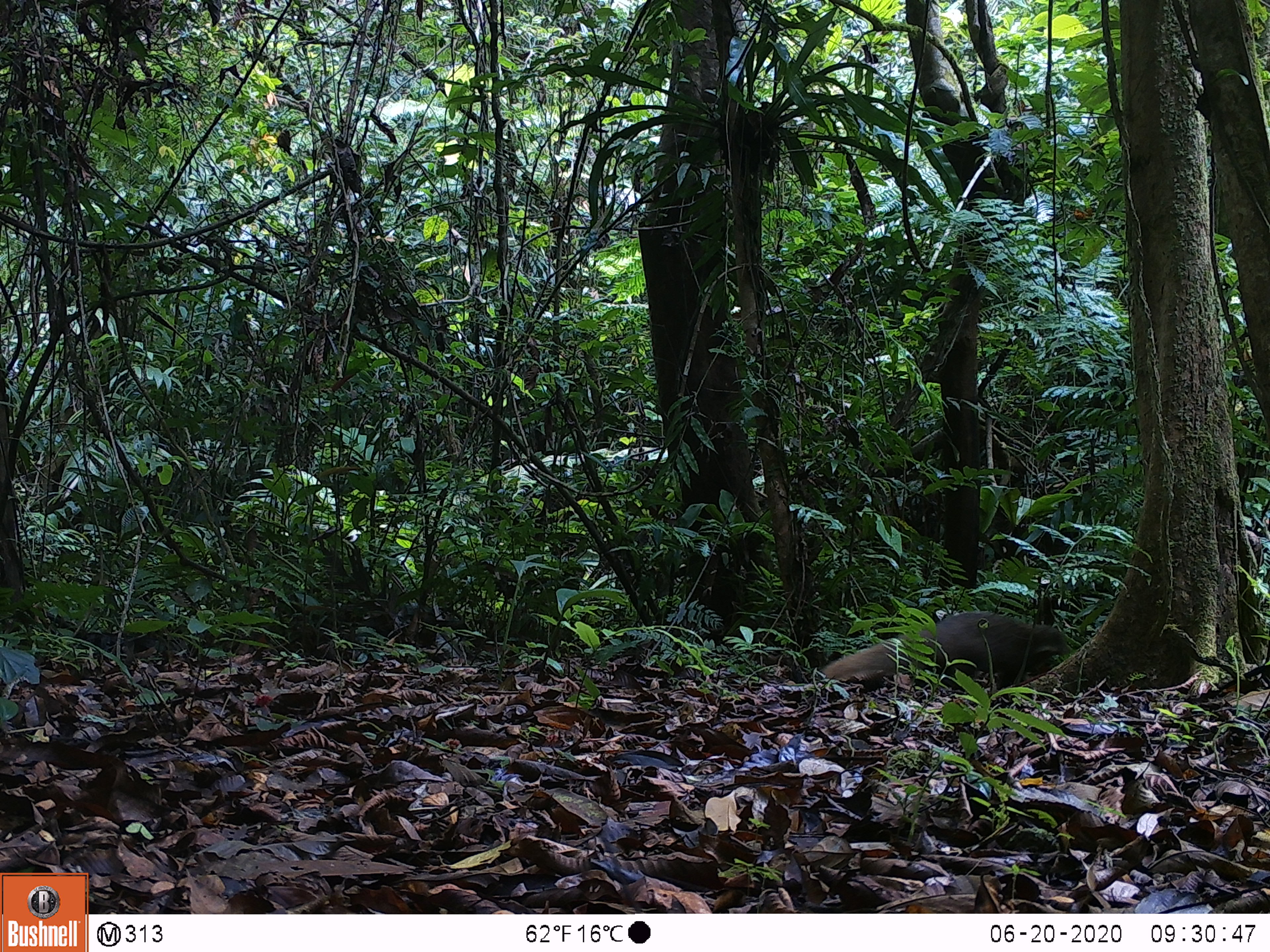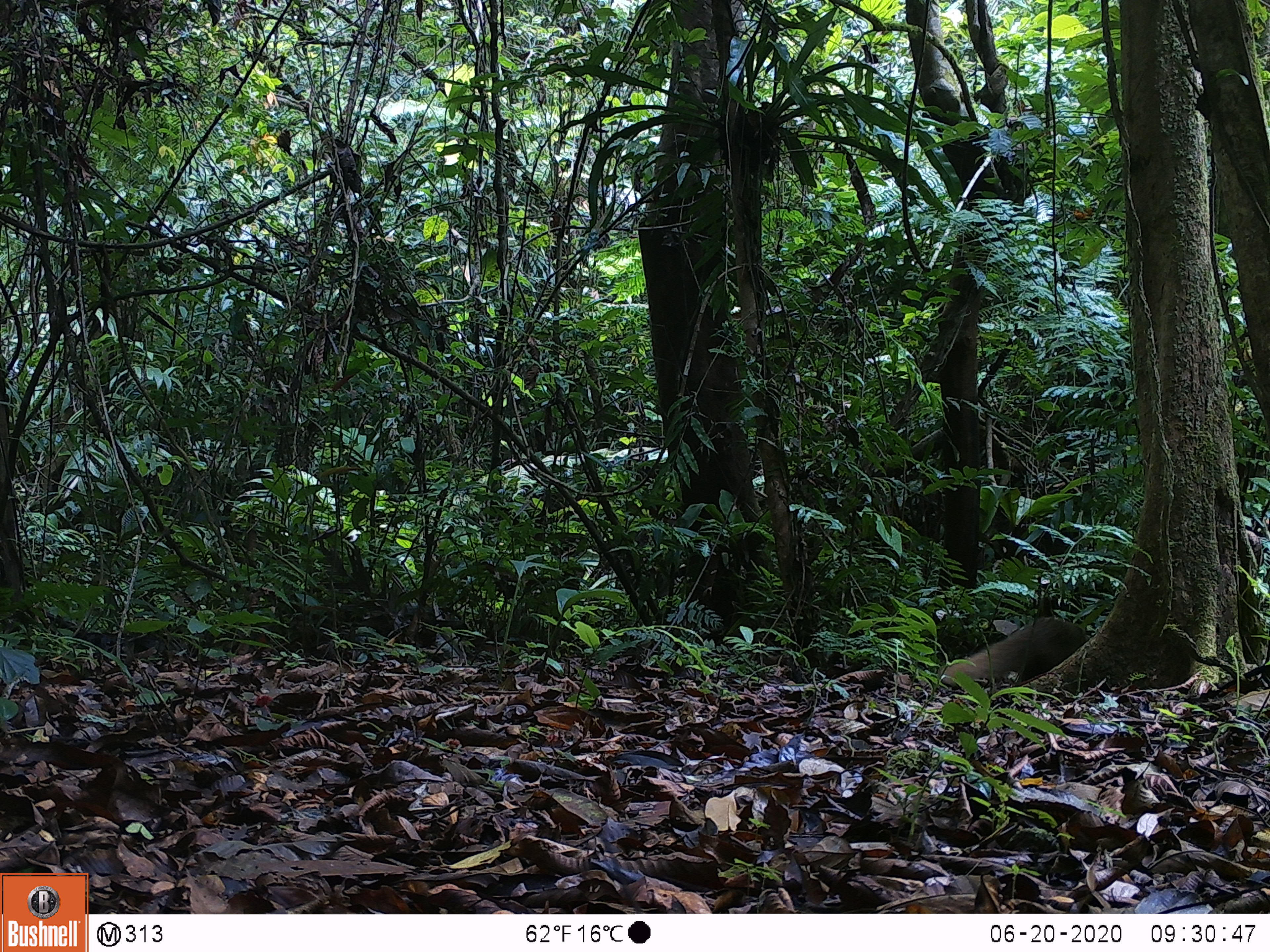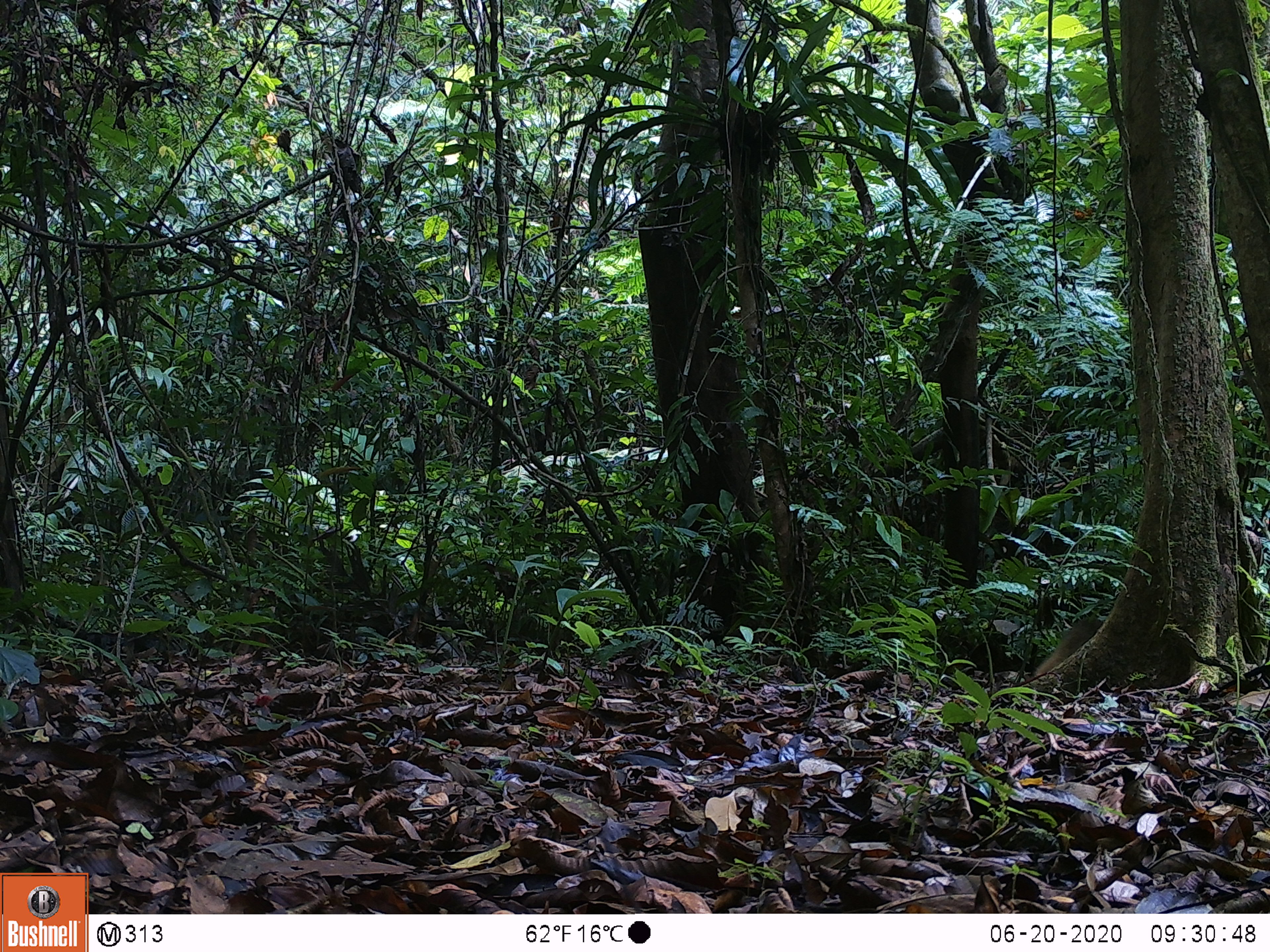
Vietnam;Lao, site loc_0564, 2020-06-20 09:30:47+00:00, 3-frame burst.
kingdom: Animalia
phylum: Chordata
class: Mammalia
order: Carnivora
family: Herpestidae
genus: Urva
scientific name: Urva urva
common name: crab-eating mongoose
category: crab eating mongoose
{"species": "crab eating mongoose (crab-eating mongoose) (Urva urva)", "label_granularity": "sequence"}